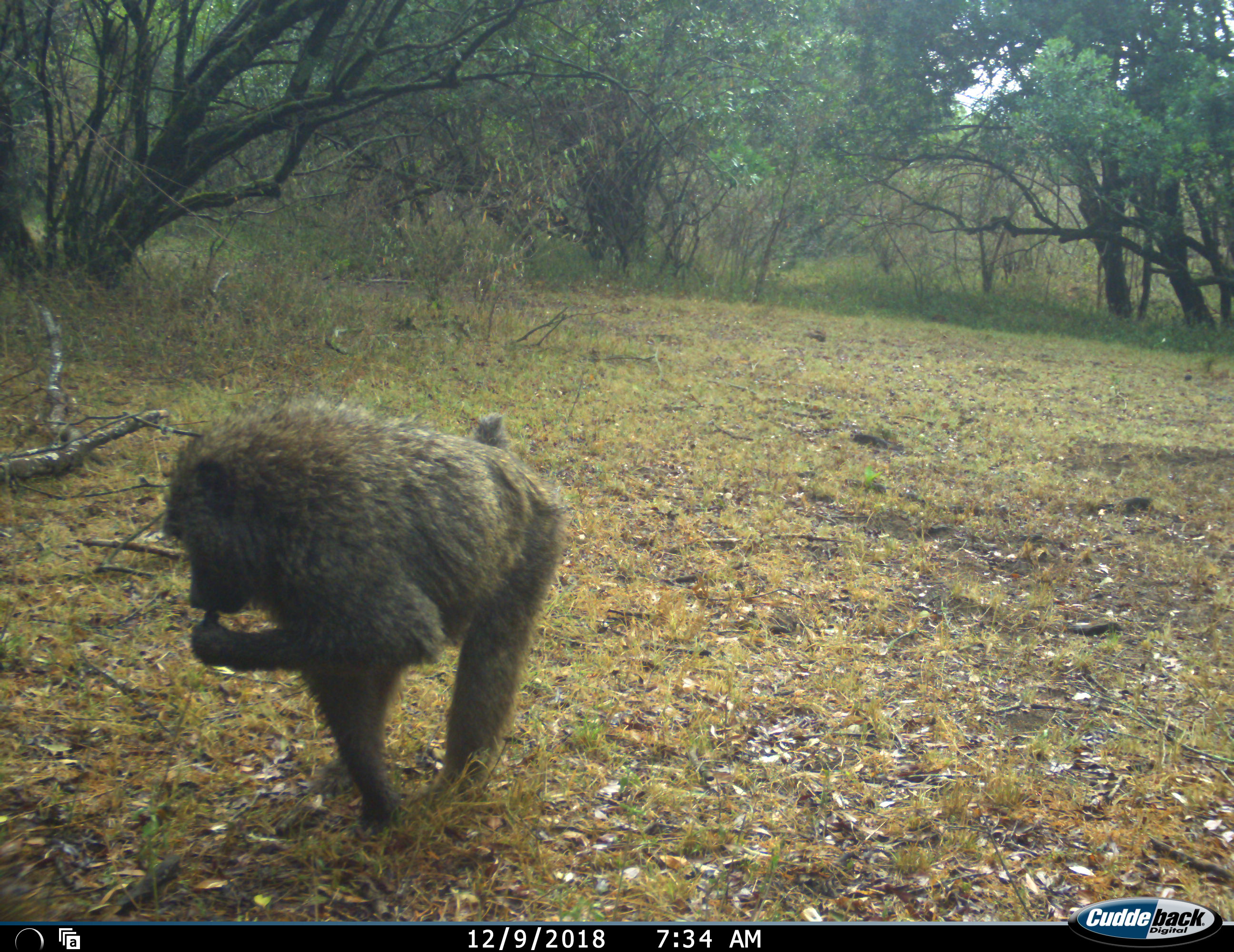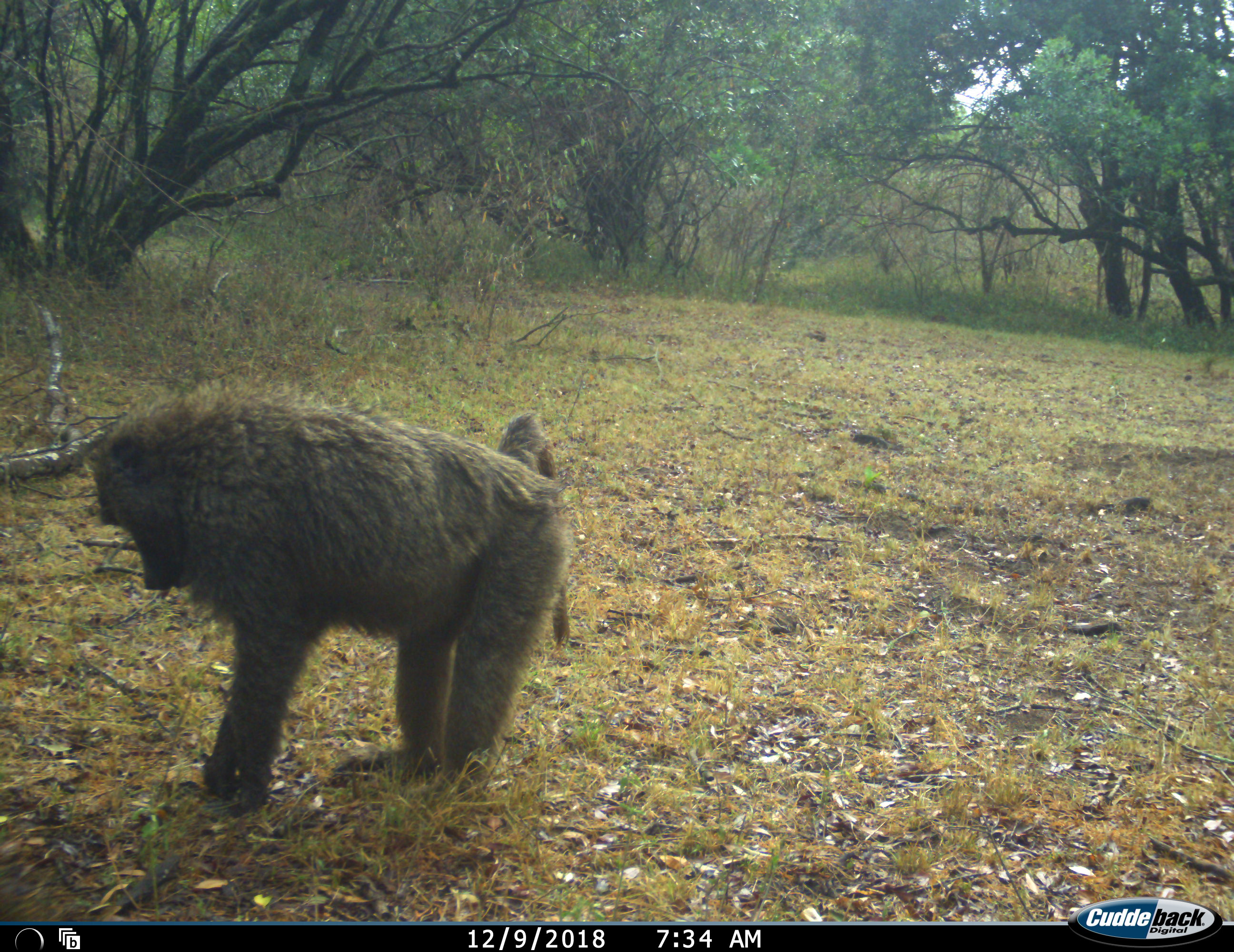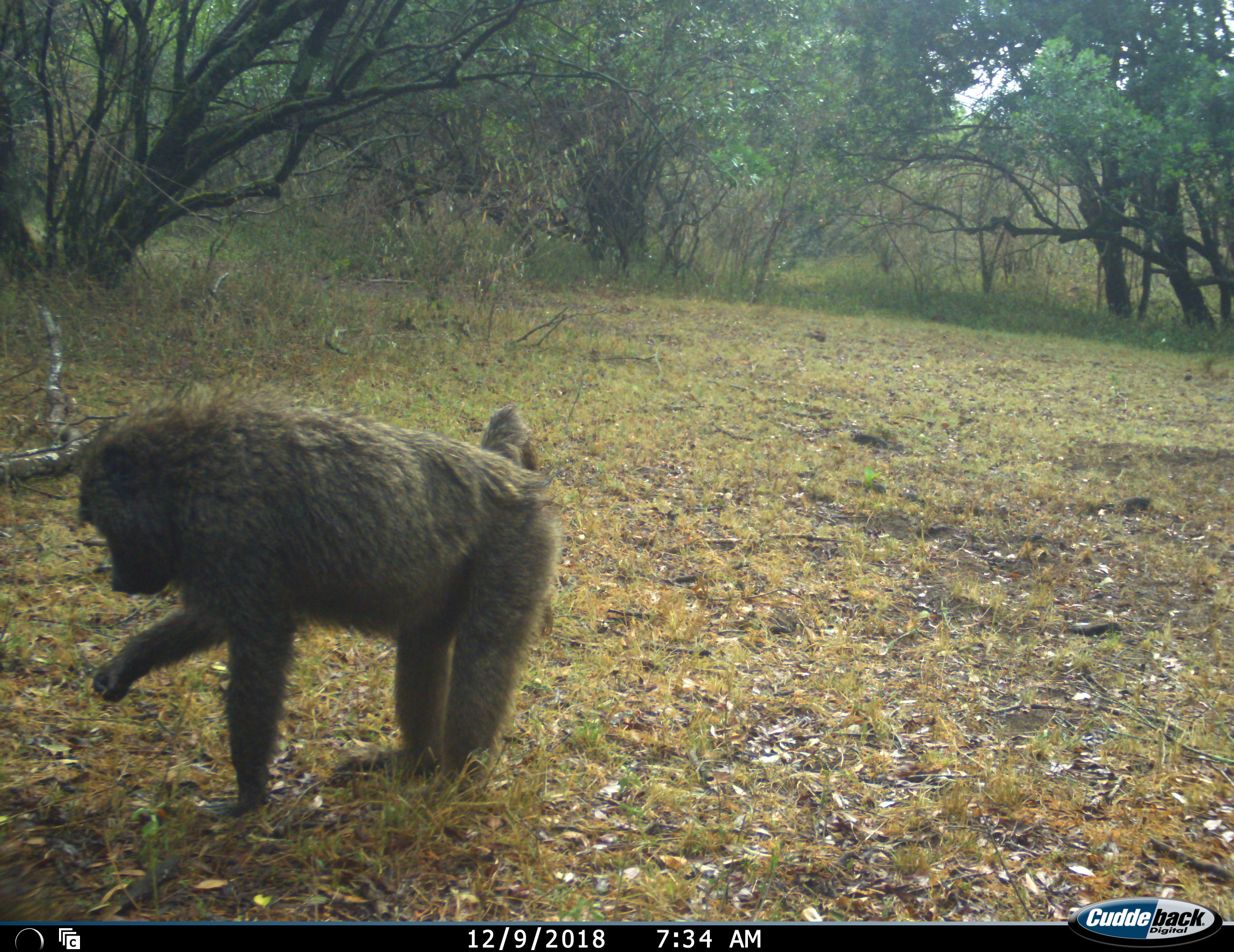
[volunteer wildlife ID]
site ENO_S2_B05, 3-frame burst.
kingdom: Animalia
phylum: Chordata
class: Mammalia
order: Primates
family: Cercopithecidae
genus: Papio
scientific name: Papio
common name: baboon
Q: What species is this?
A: Baboon (Papio).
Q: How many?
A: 1.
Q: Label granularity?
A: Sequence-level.